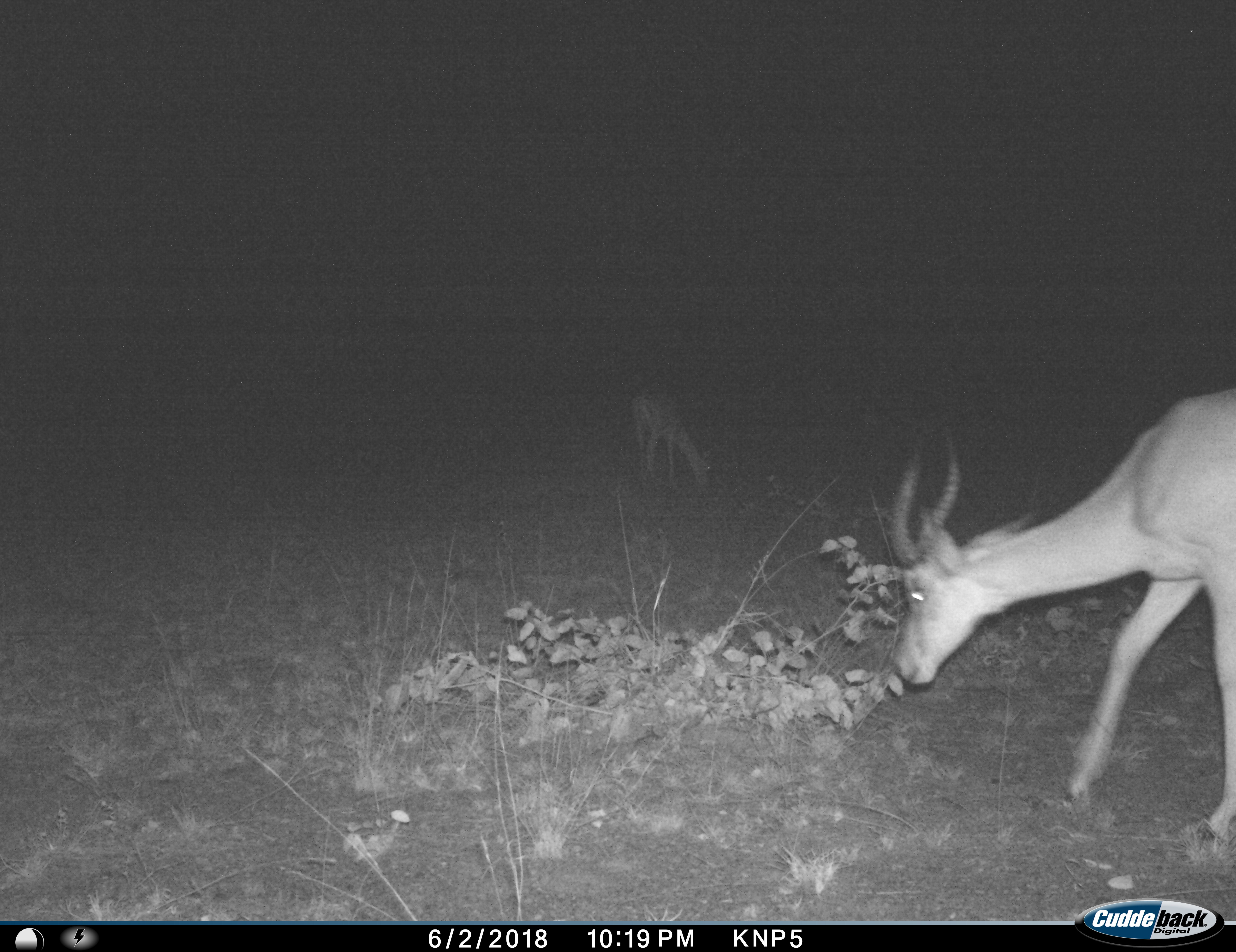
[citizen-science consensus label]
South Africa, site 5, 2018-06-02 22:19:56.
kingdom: Animalia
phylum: Chordata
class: Mammalia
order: Artiodactyla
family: Bovidae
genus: Aepyceros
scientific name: Aepyceros melampus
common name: impala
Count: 2.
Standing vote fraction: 22%.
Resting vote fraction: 0%.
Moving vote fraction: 33%.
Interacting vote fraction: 0%.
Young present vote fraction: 0%.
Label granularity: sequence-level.